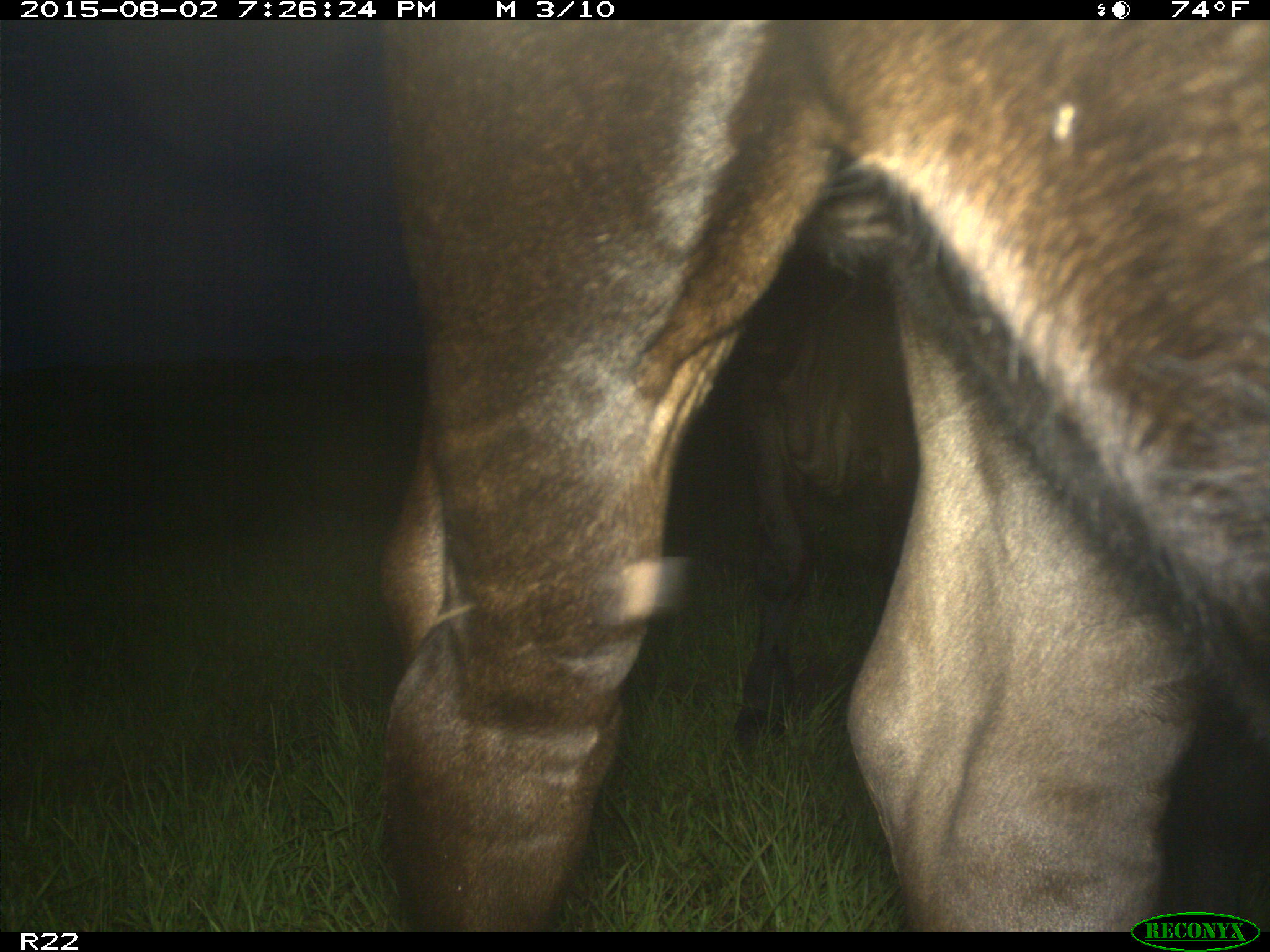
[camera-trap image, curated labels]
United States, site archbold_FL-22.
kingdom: Animalia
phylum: Chordata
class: Mammalia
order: Artiodactyla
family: Bovidae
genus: Bos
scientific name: Bos taurus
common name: domestic cow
Bos taurus (domestic cow).